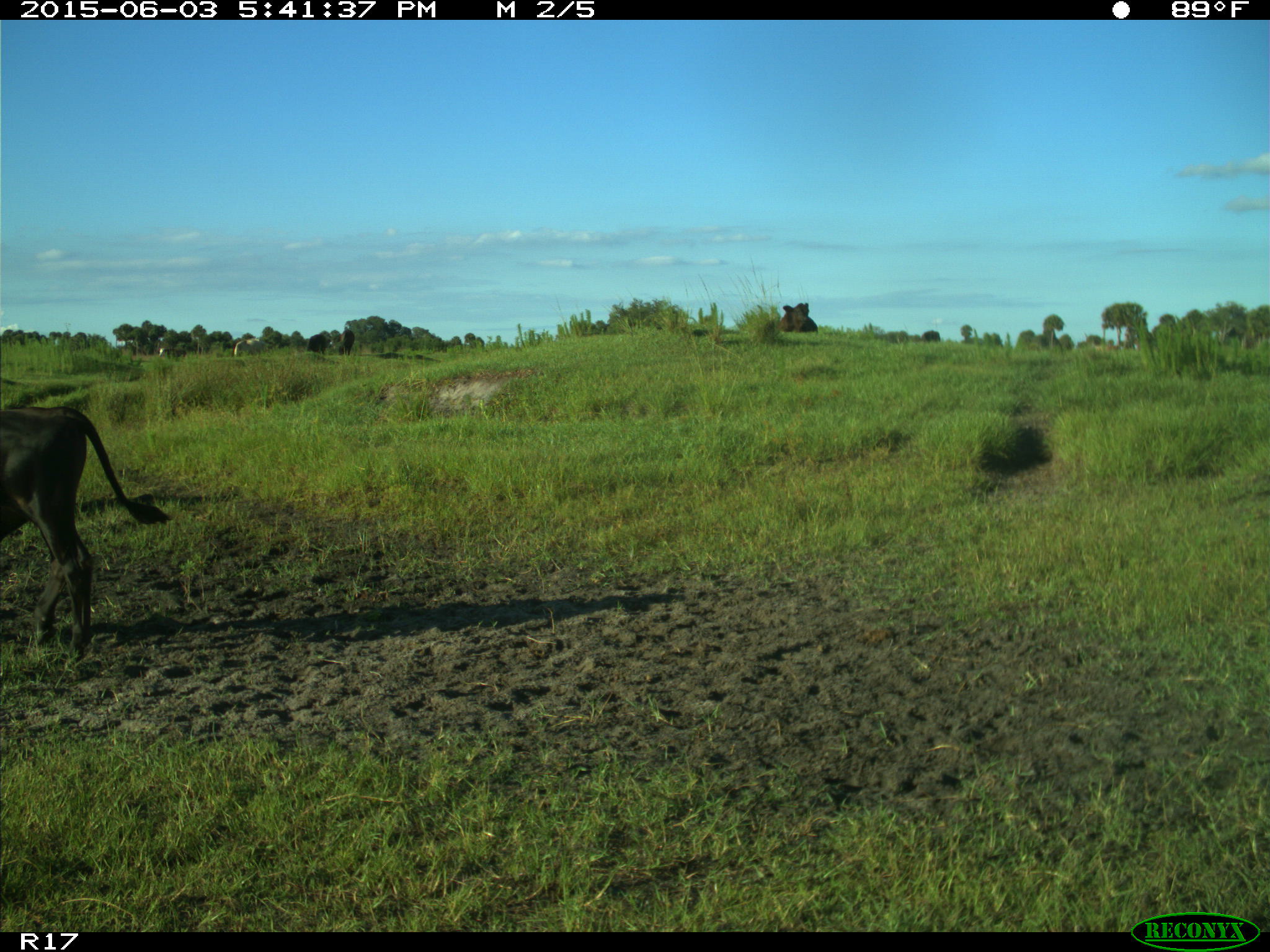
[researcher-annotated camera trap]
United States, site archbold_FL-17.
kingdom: Animalia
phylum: Chordata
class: Mammalia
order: Artiodactyla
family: Bovidae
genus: Bos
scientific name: Bos taurus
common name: domestic cow